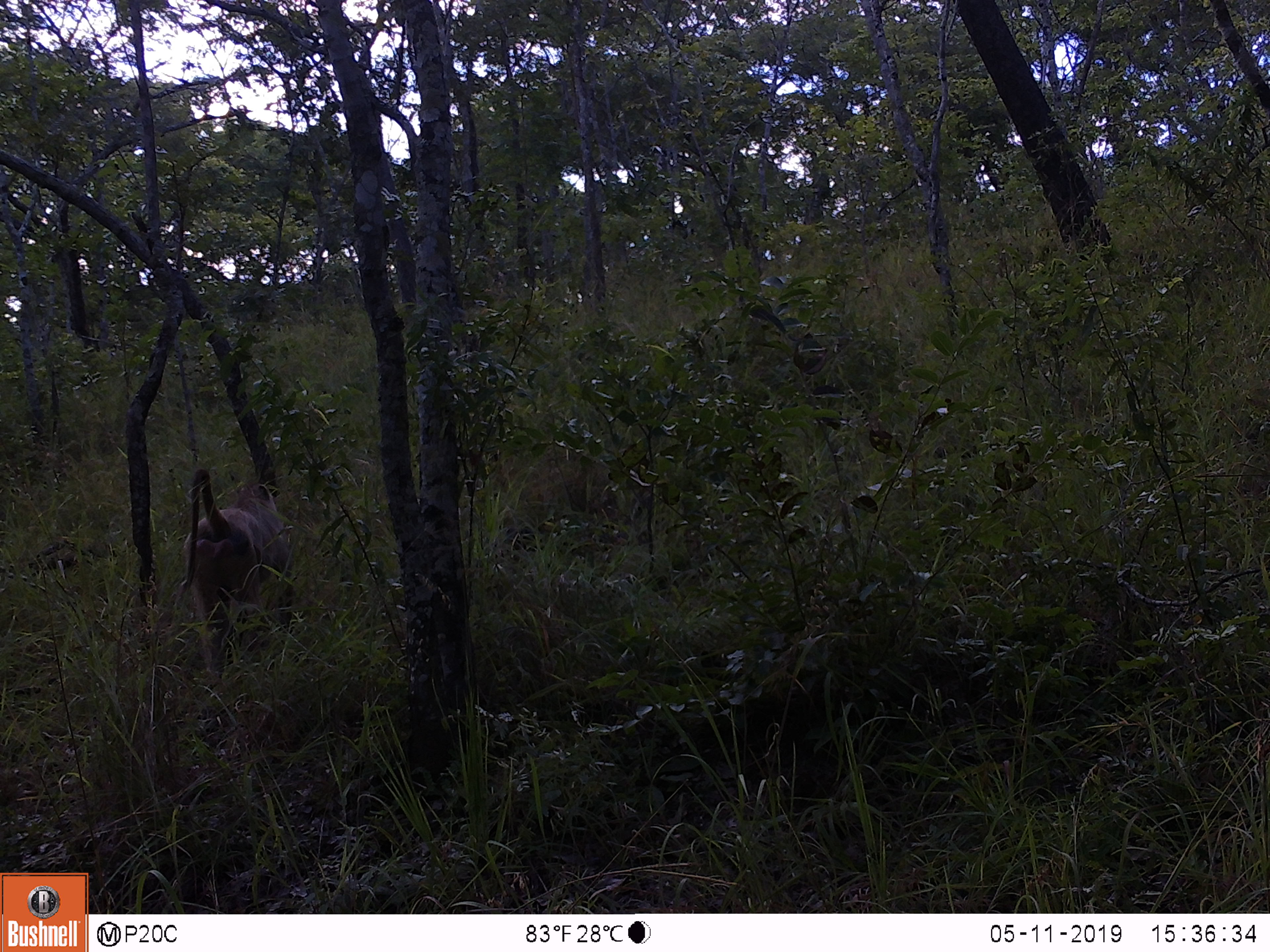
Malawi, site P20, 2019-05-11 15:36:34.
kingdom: Animalia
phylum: Chordata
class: Mammalia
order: Primates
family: Cercopithecidae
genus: Papio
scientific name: Papio cynocephalus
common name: yellow baboon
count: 1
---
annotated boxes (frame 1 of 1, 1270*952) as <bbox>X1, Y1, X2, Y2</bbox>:
yellow baboon: <bbox>171, 448, 301, 690</bbox>